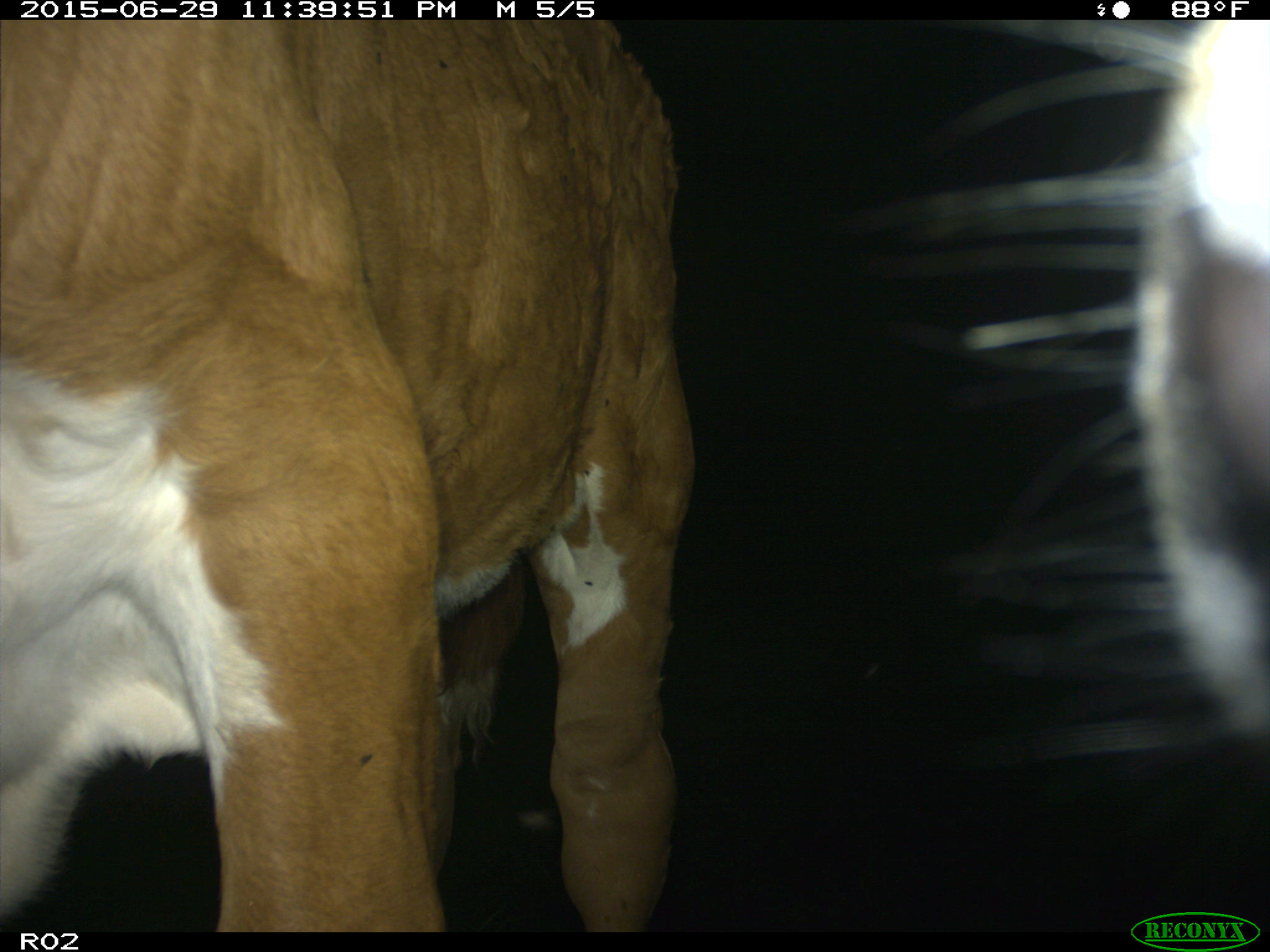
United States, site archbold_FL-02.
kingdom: Animalia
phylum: Chordata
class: Mammalia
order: Artiodactyla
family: Bovidae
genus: Bos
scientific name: Bos taurus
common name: domestic cow